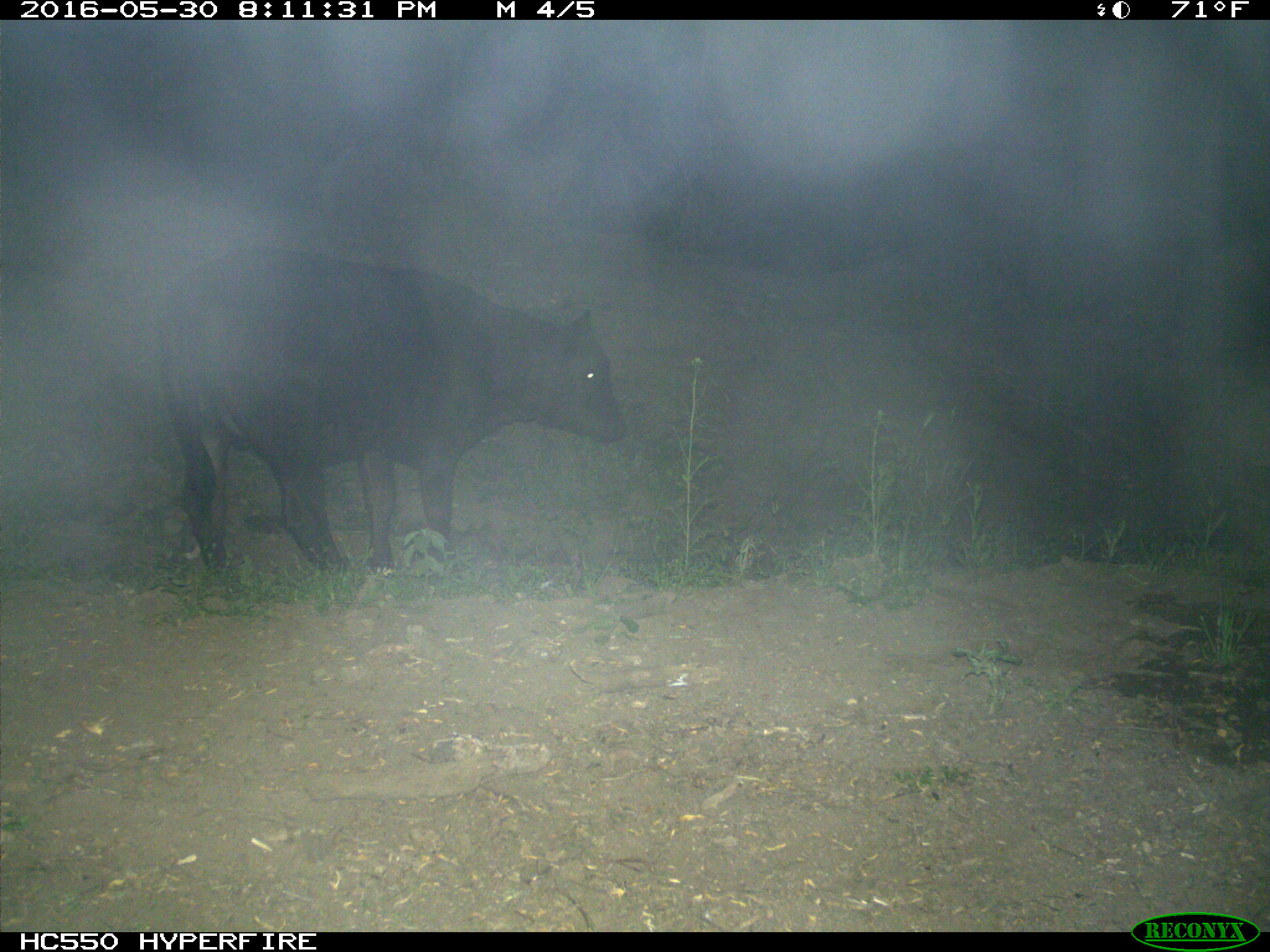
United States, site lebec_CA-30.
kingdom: Animalia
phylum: Chordata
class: Mammalia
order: Artiodactyla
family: Bovidae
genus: Bos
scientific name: Bos taurus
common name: domestic cow